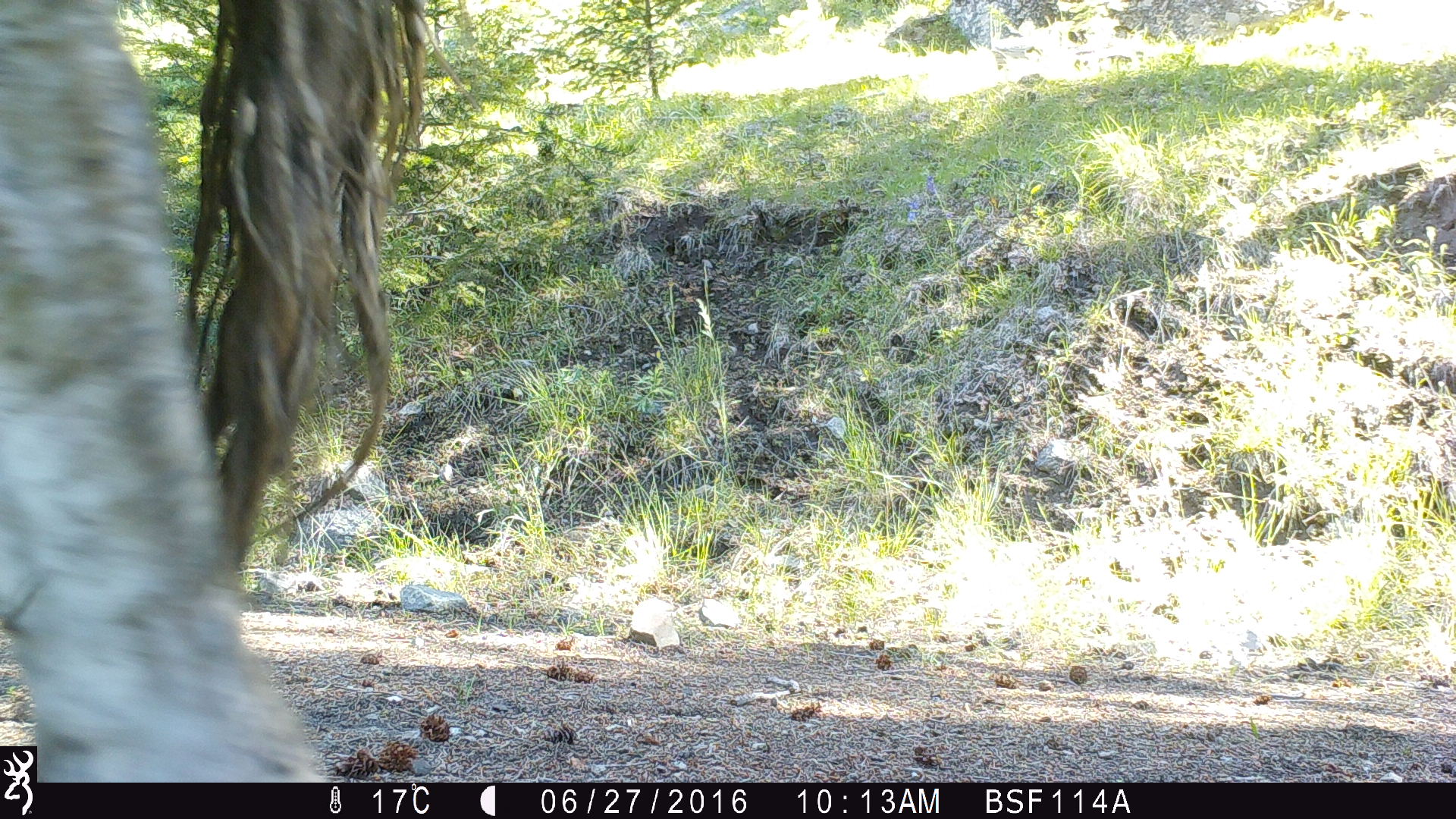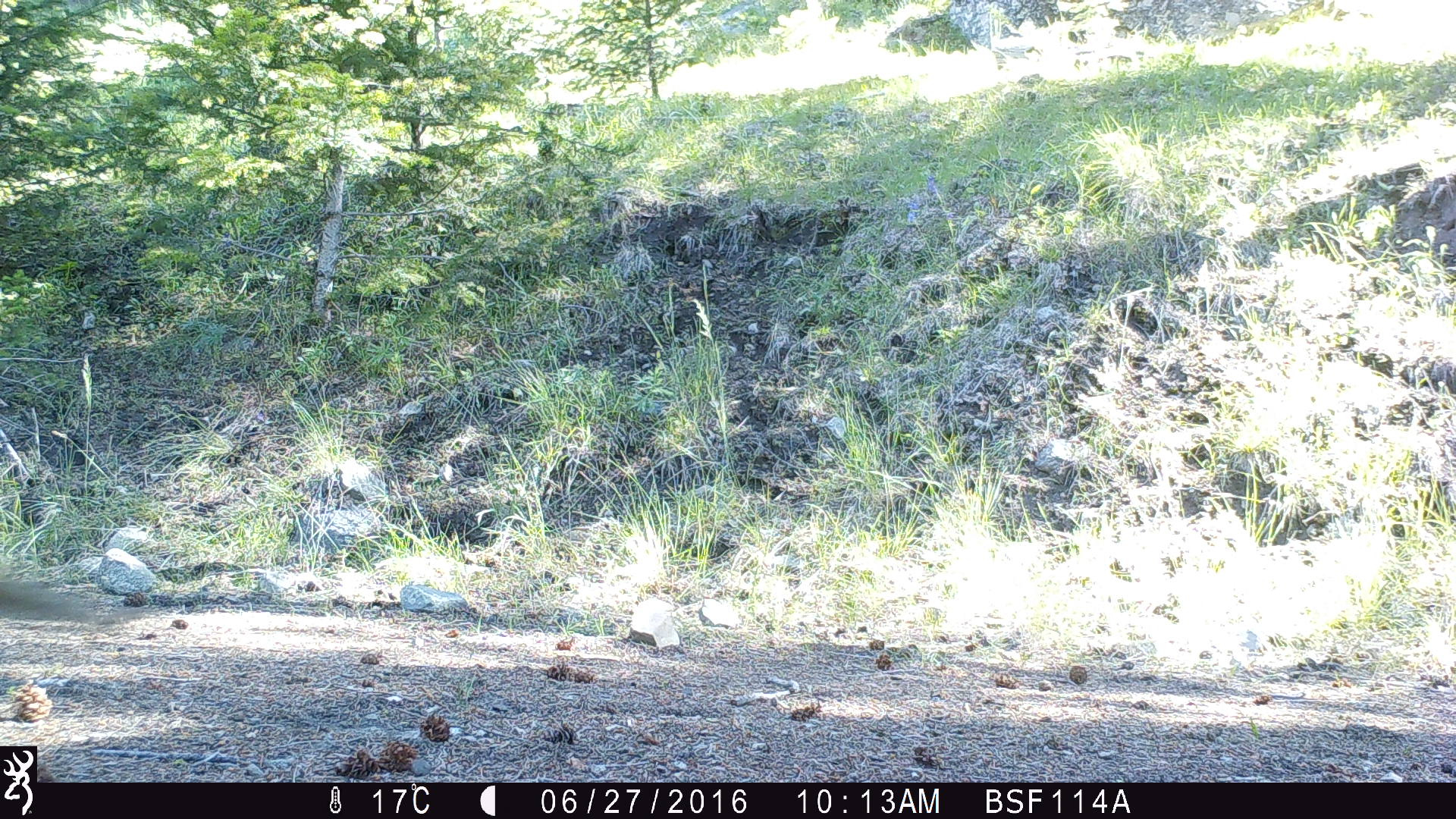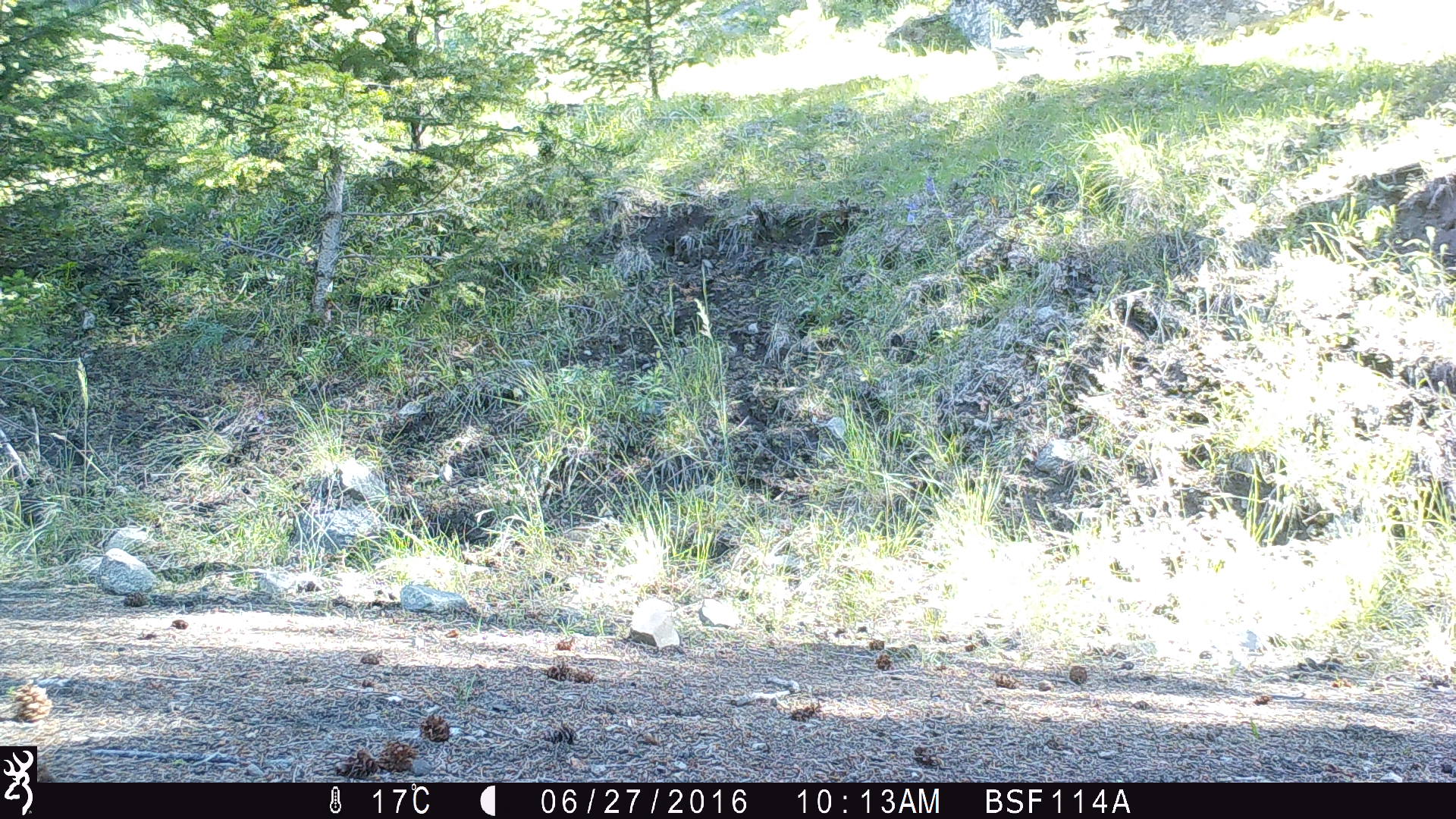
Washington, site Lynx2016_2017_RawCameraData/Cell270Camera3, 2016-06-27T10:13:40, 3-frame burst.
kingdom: Animalia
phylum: Chordata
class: Mammalia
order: Artiodactyla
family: Bovidae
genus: Bos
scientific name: Bos taurus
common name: domestic cattle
Domestic cattle (Bos taurus). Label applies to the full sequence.